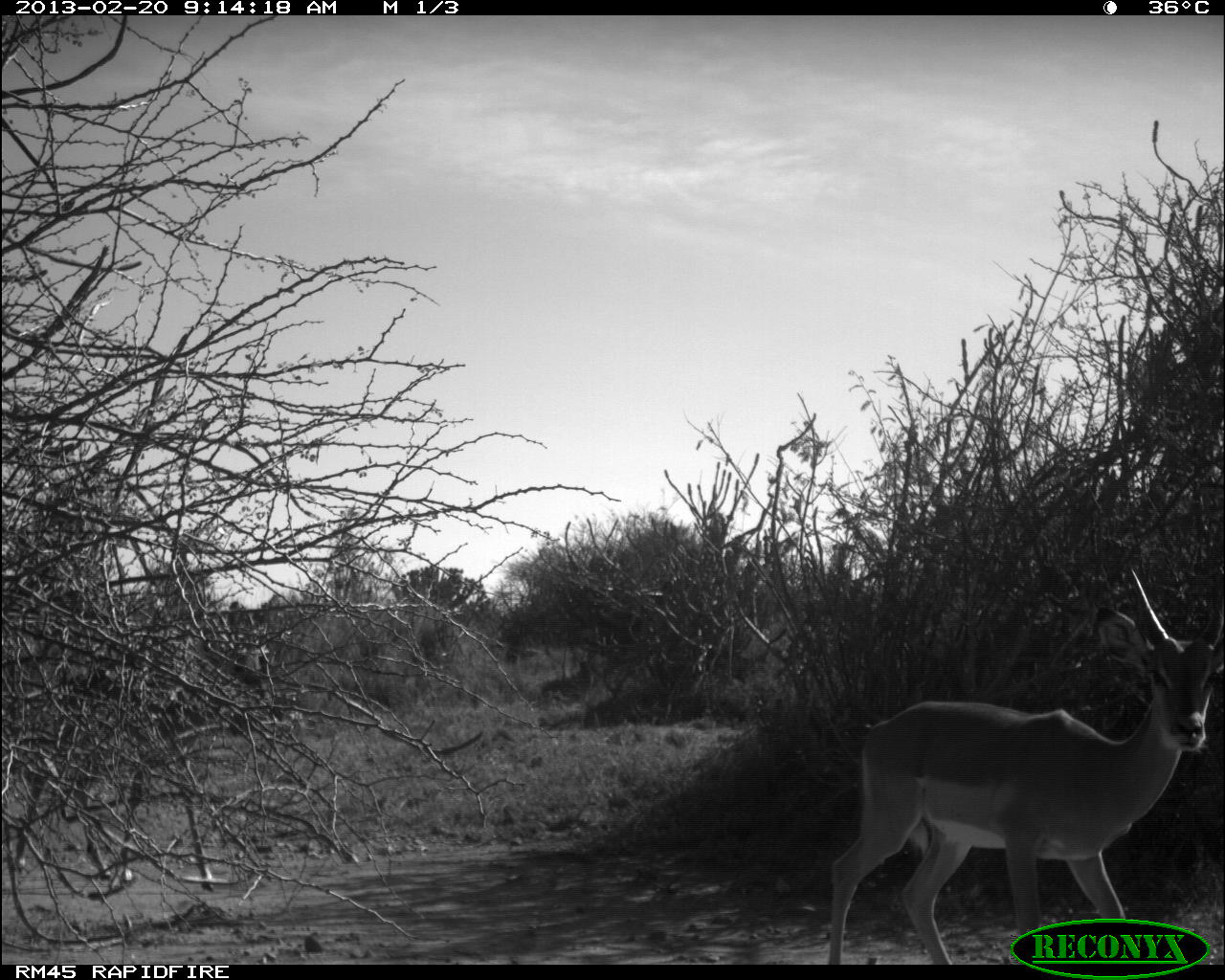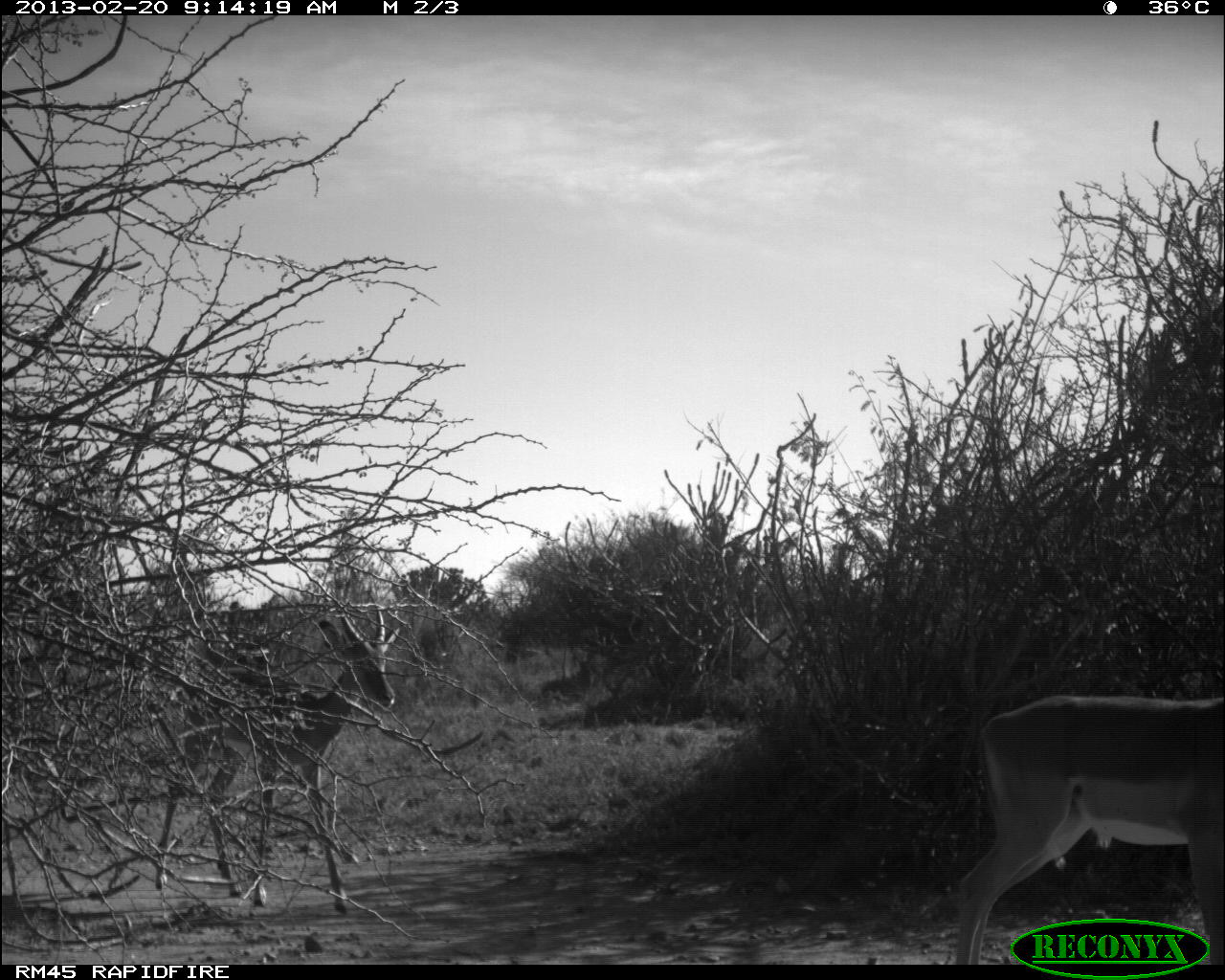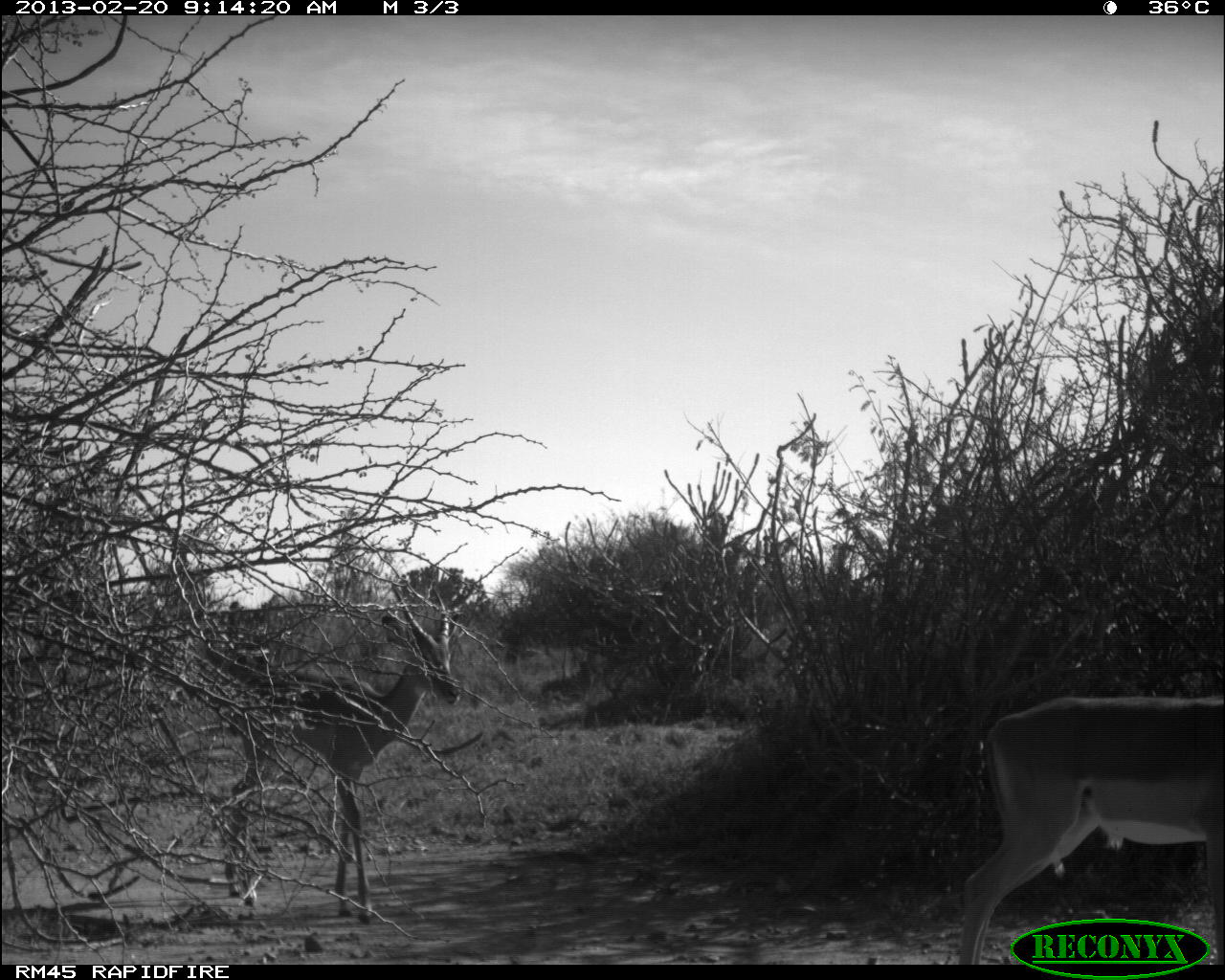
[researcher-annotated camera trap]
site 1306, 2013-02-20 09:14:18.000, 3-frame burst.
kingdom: Animalia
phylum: Chordata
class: Mammalia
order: Artiodactyla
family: Bovidae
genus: Aepyceros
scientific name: Aepyceros melampus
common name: impala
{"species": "Aepyceros melampus (impala)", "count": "1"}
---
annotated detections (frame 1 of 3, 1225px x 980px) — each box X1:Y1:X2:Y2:
aepyceros melampus: 825:566:1213:965; 0:584:292:888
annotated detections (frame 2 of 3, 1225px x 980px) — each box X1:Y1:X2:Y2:
aepyceros melampus: 119:599:411:899; 944:687:1213:965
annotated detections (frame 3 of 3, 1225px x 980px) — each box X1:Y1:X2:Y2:
aepyceros melampus: 170:591:457:921; 948:694:1213:965